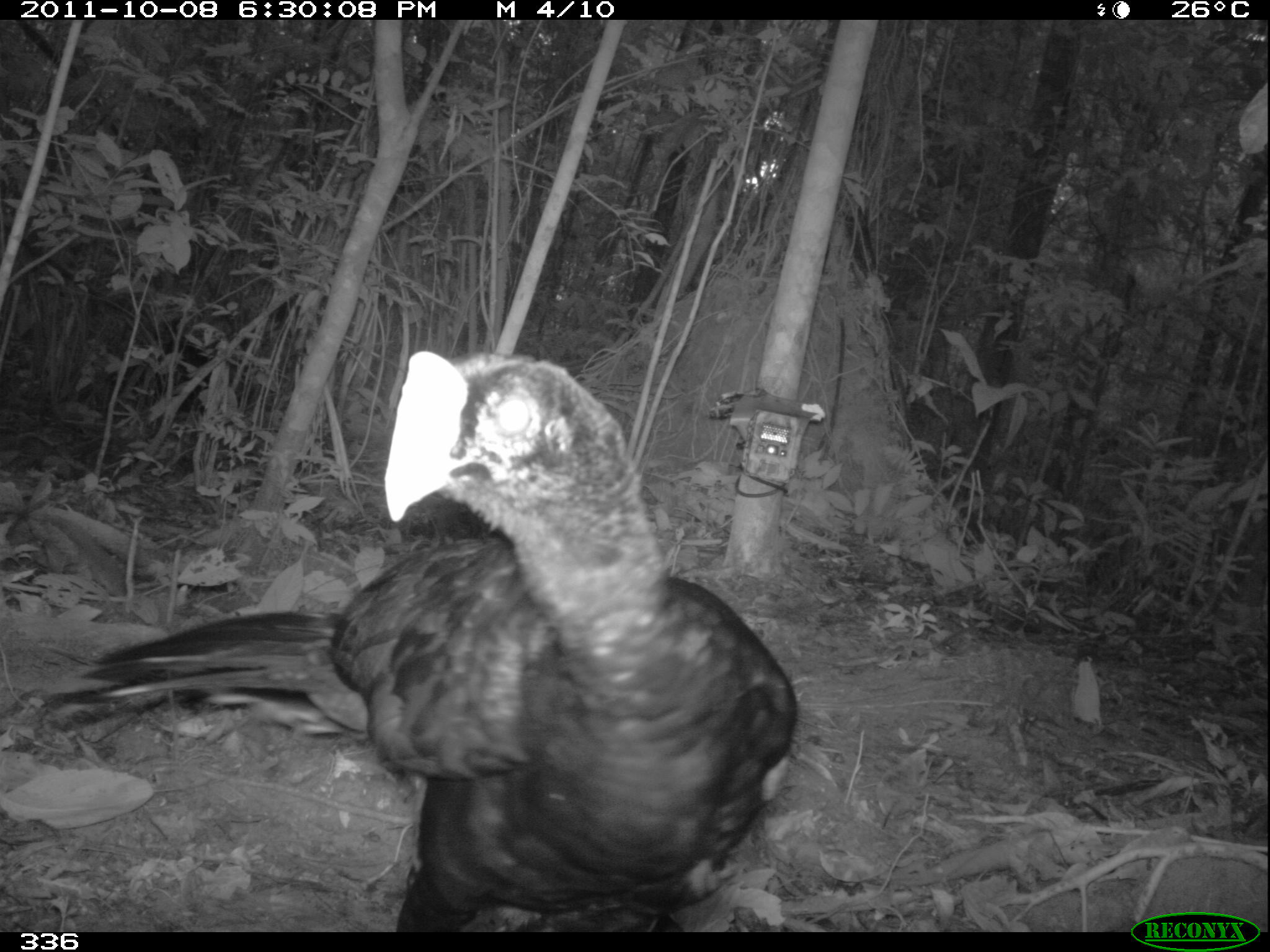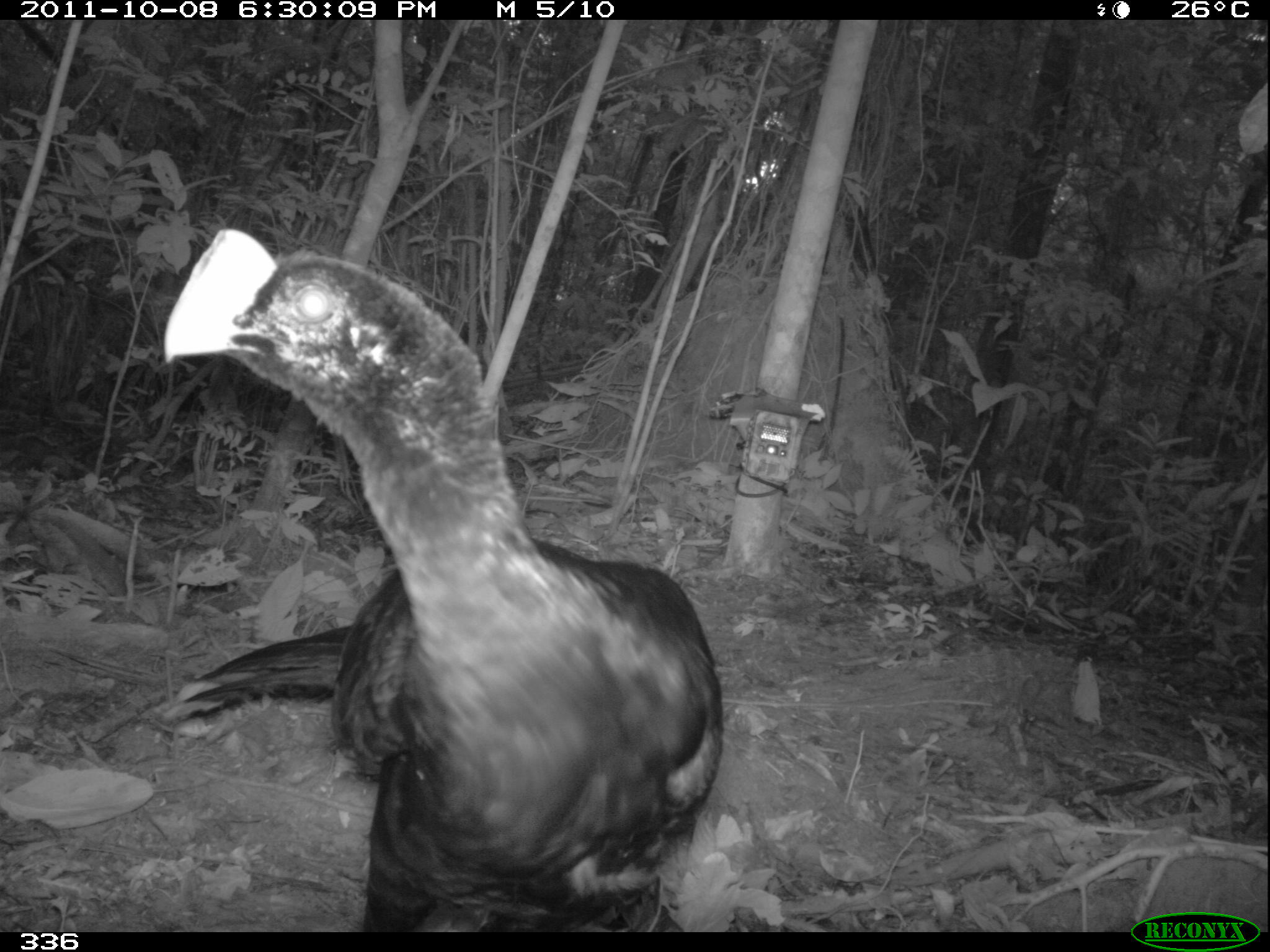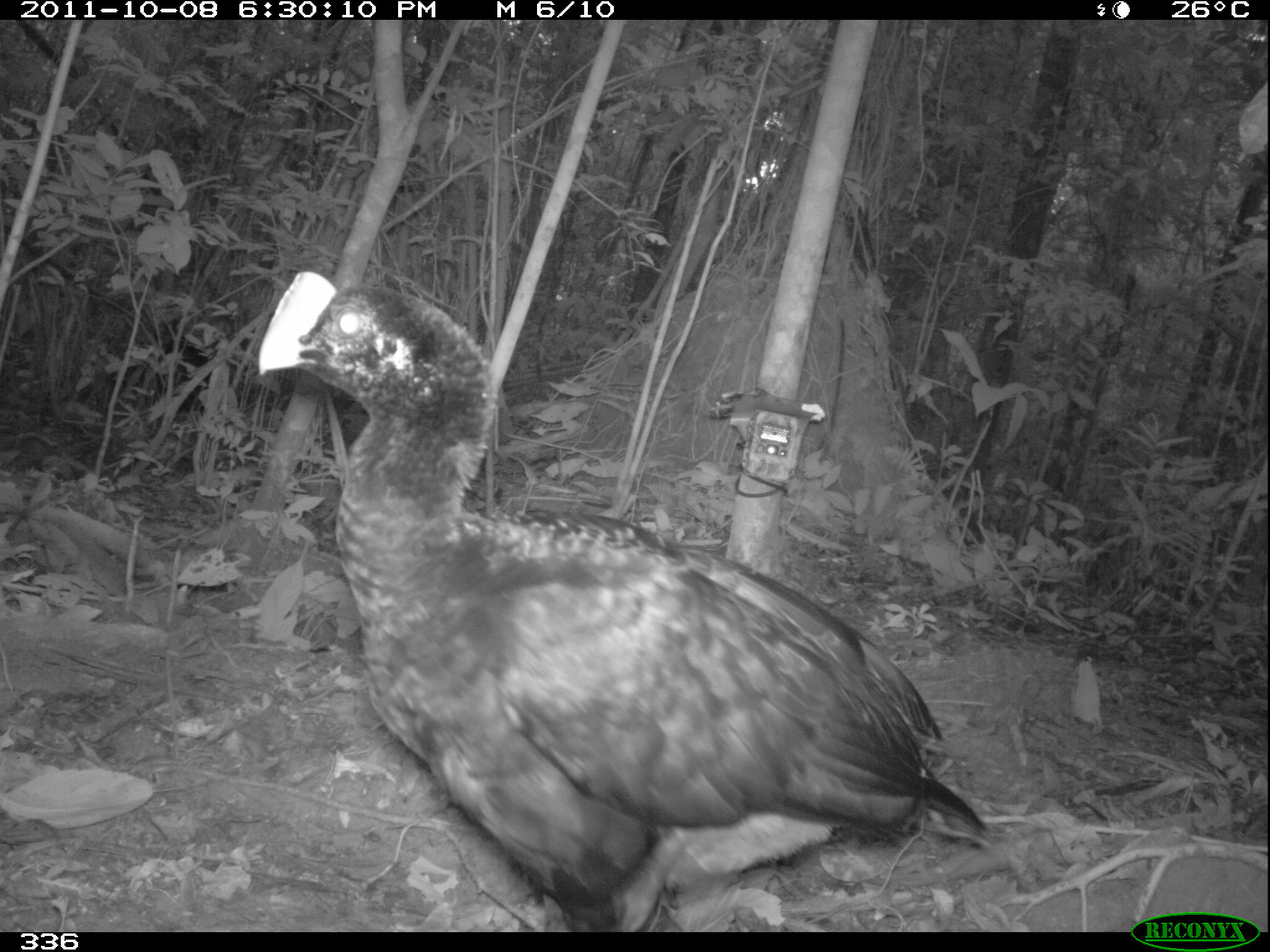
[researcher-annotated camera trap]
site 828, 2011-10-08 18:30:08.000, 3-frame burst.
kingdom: Animalia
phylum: Chordata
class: Aves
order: Galliformes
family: Cracidae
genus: Mitu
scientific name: Mitu tuberosum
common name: razor-billed curassow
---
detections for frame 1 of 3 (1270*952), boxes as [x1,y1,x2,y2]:
mitu tuberosum: [32,348,798,928]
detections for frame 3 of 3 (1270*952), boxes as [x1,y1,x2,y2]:
mitu tuberosum: [257,270,988,930]